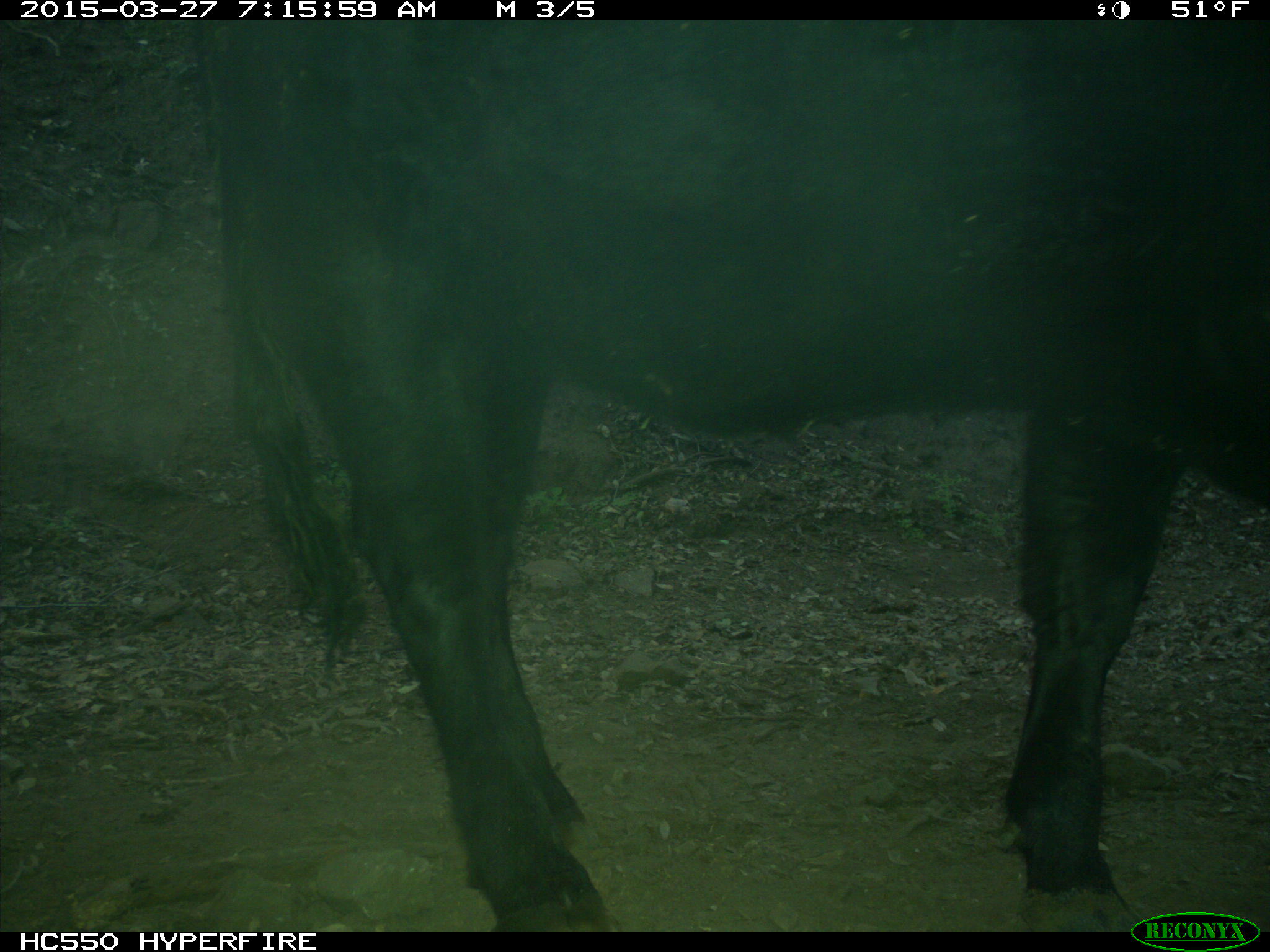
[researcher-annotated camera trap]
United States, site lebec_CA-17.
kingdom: Animalia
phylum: Chordata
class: Mammalia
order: Artiodactyla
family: Bovidae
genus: Bos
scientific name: Bos taurus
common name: domestic cow